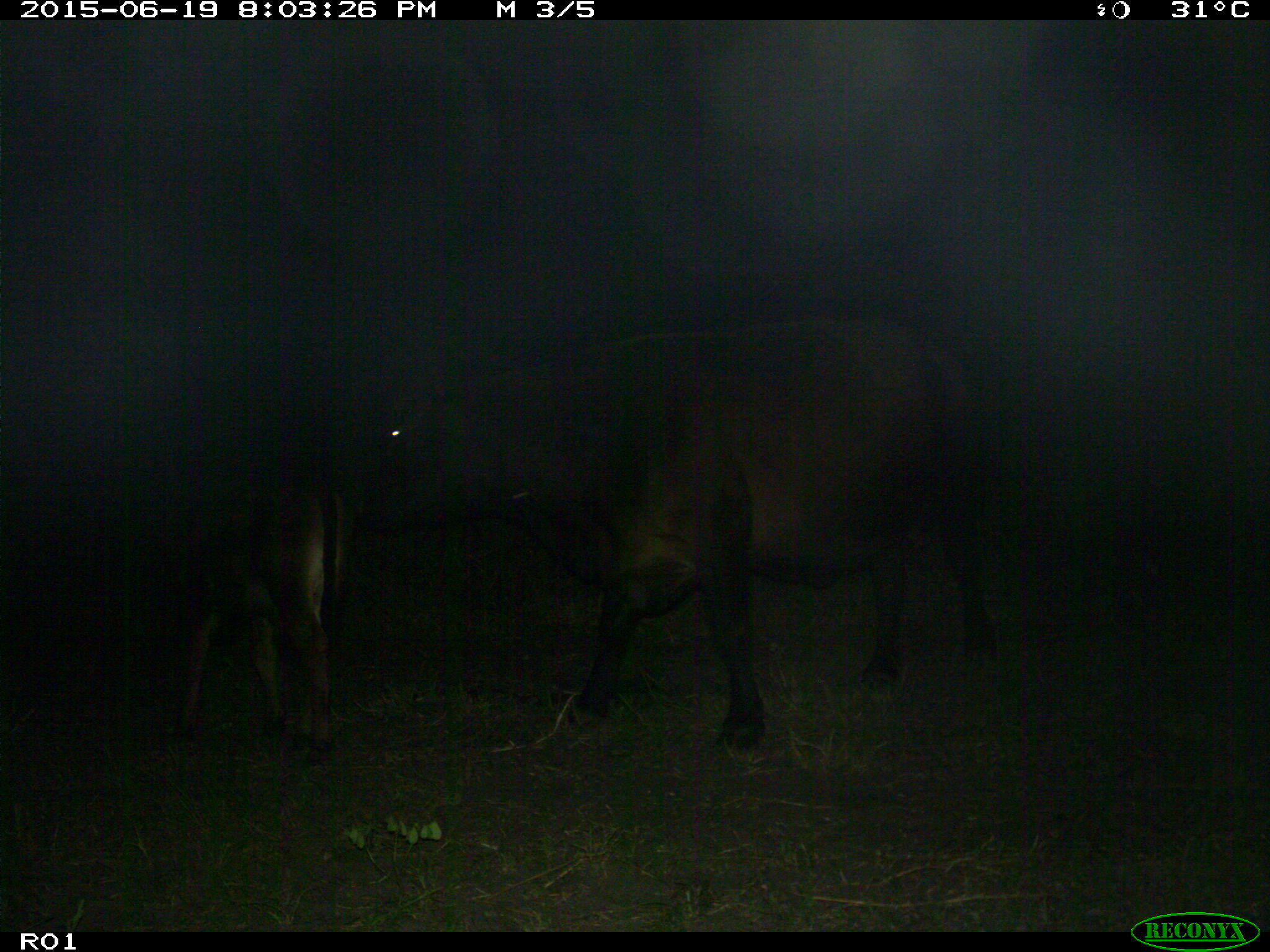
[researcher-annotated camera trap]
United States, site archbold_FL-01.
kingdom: Animalia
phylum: Chordata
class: Mammalia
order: Artiodactyla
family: Bovidae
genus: Bos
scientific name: Bos taurus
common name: domestic cow